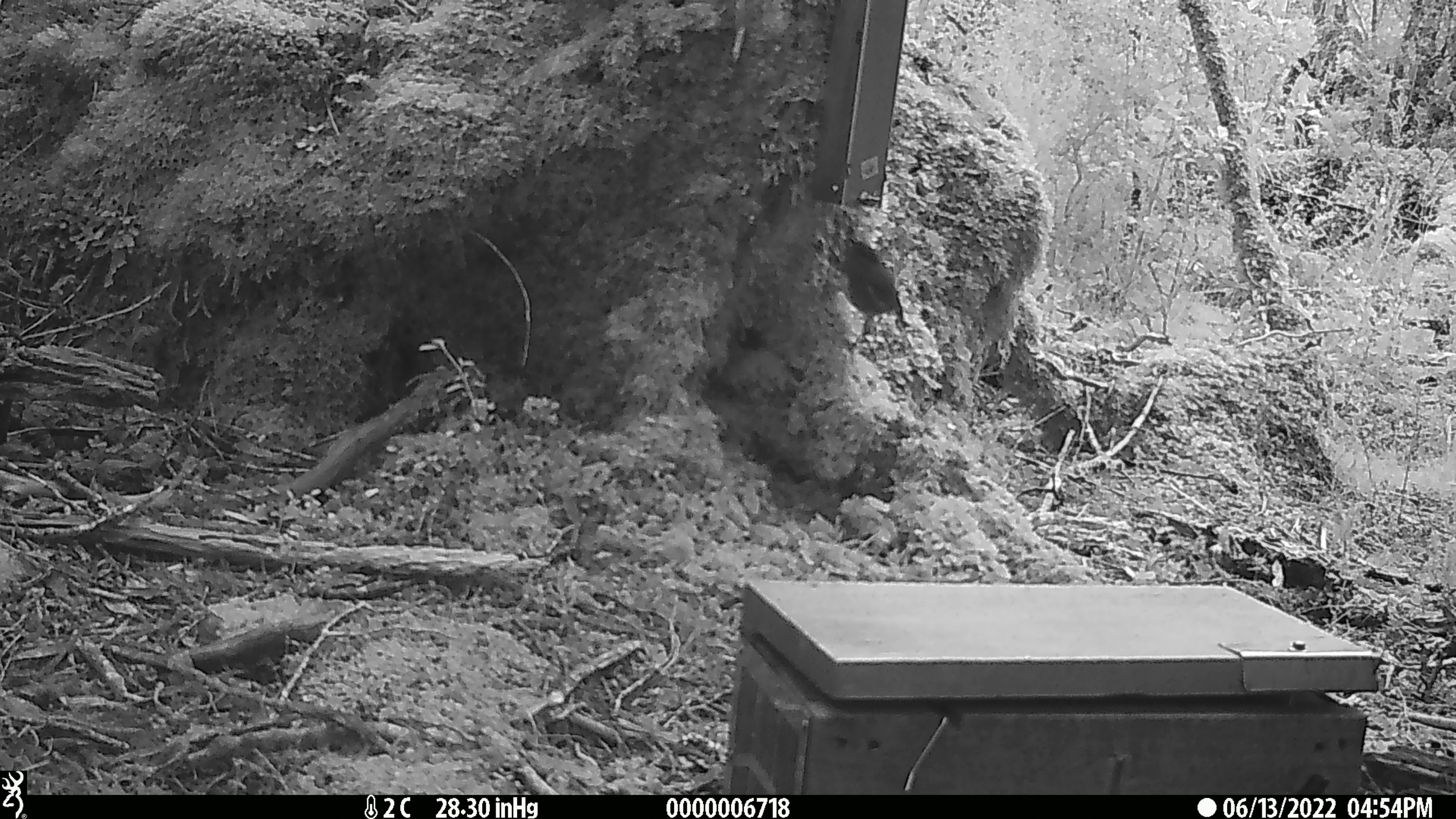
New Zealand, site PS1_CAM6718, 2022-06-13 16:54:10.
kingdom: Animalia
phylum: Chordata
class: Aves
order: Passeriformes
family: Petroicidae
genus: Petroica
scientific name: Petroica australis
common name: new zealand robin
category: robin